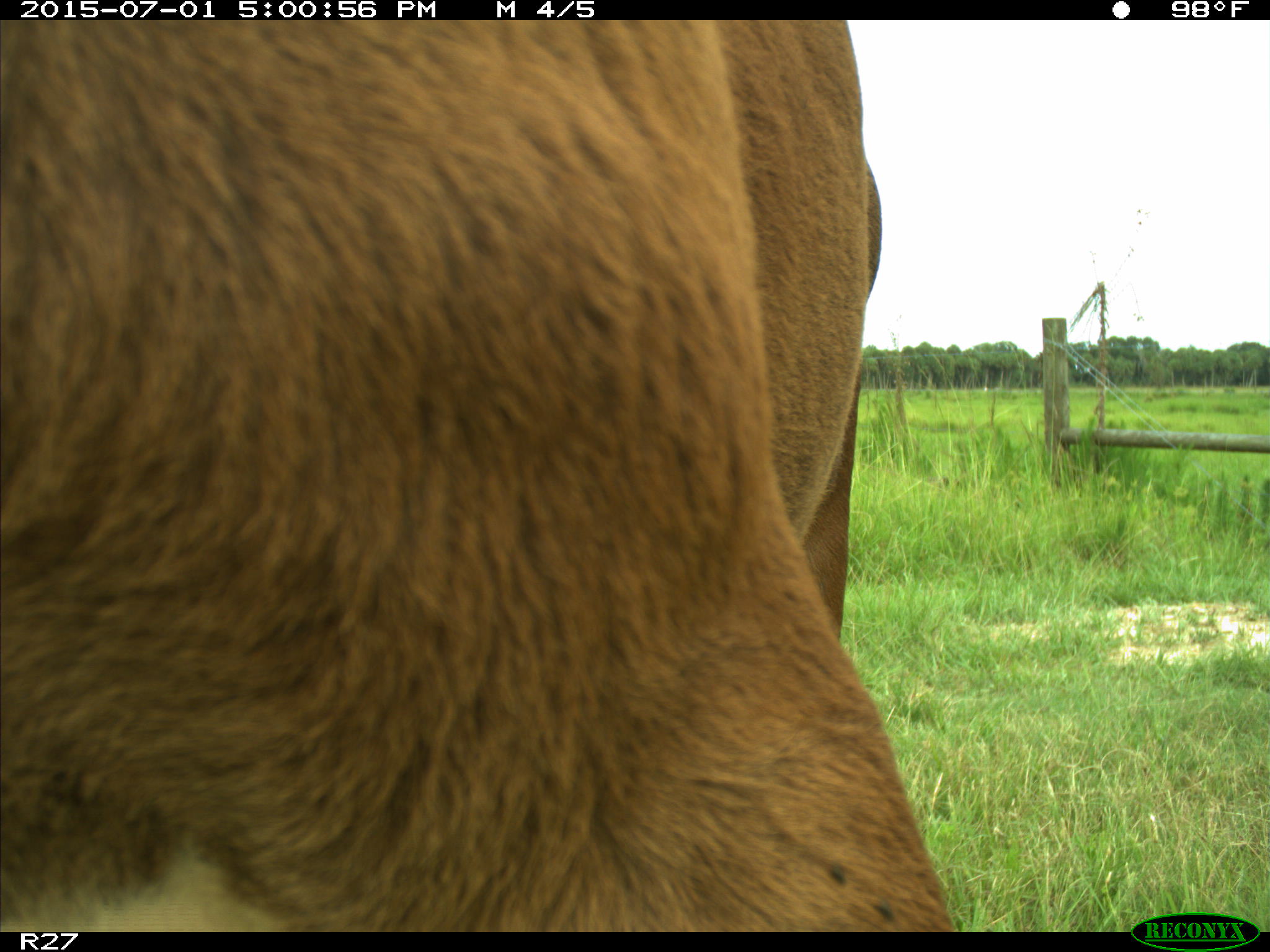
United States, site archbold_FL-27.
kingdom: Animalia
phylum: Chordata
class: Mammalia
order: Artiodactyla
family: Bovidae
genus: Bos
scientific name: Bos taurus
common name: domestic cow